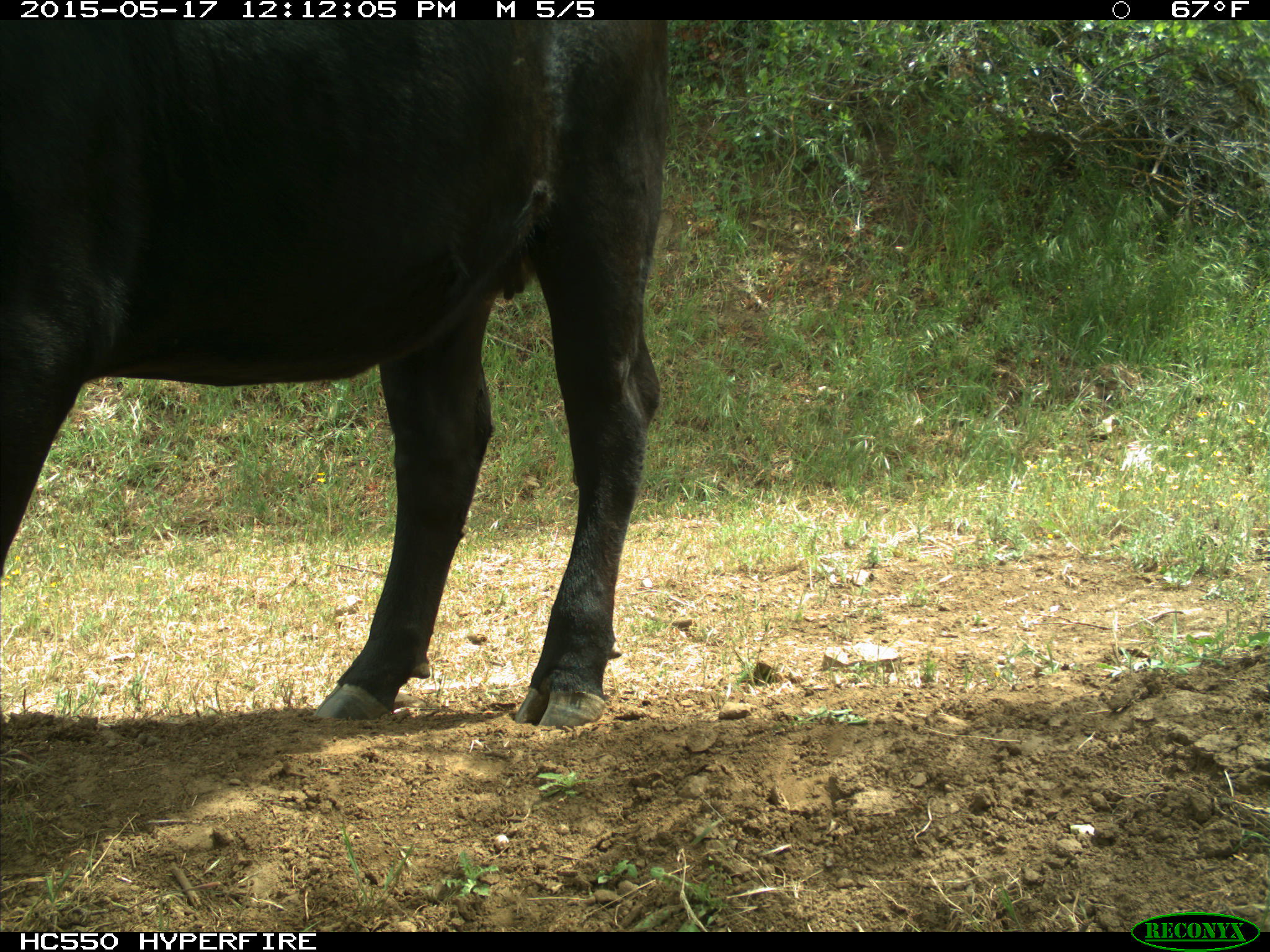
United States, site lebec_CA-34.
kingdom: Animalia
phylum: Chordata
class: Mammalia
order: Artiodactyla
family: Bovidae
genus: Bos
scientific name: Bos taurus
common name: domestic cow